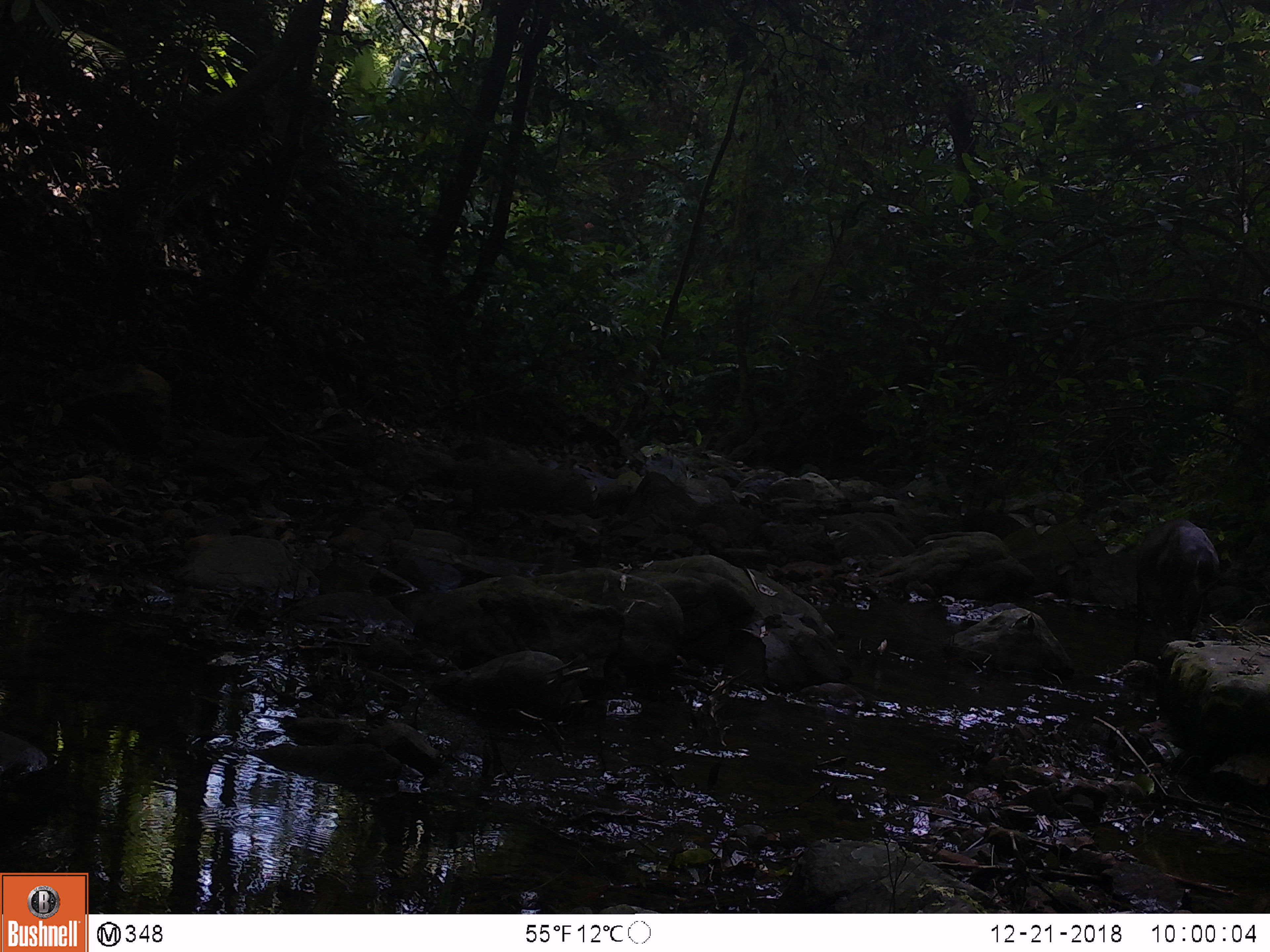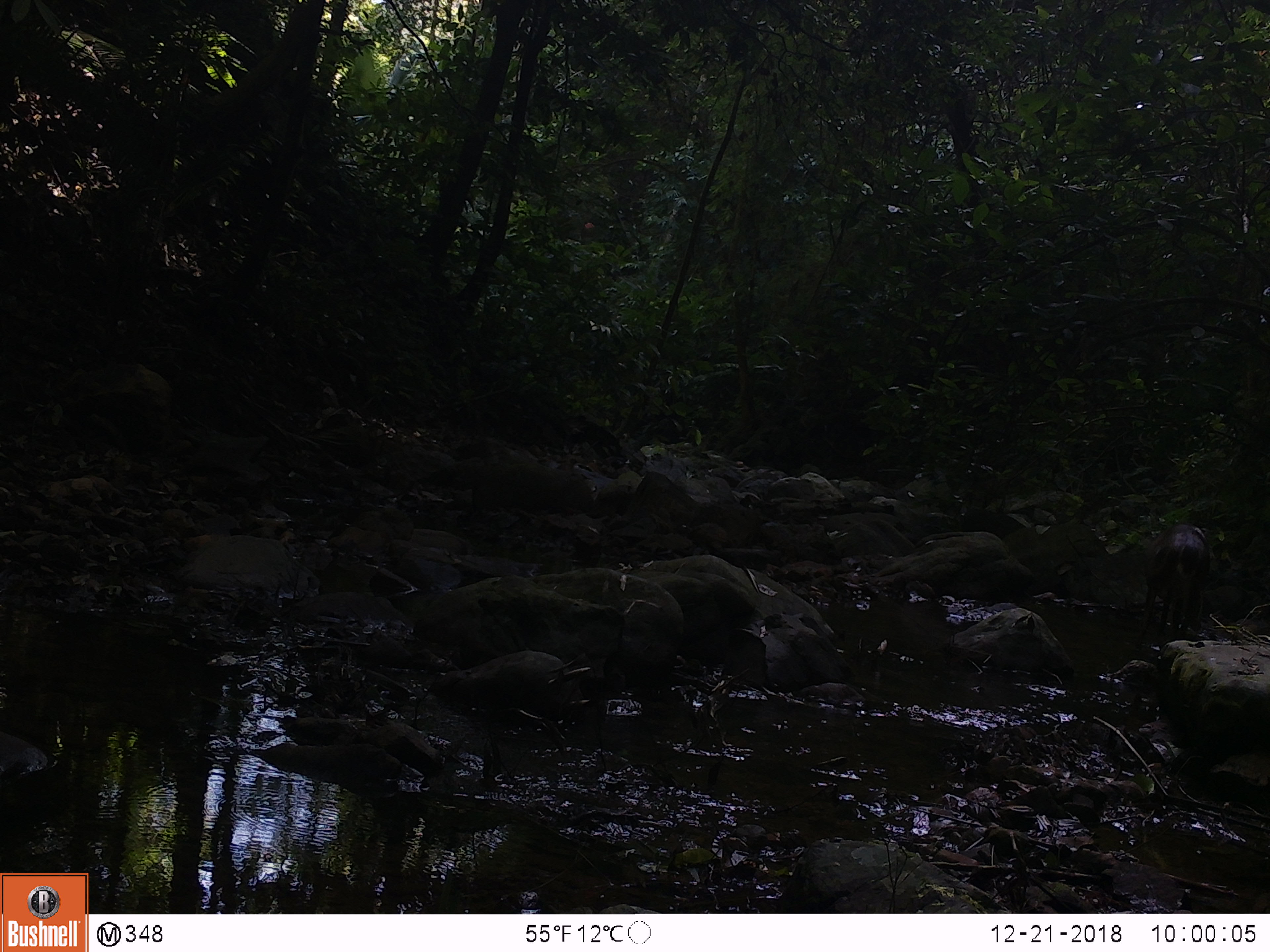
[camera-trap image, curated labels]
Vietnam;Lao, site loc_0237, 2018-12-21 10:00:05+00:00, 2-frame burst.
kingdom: Animalia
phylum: Chordata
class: Mammalia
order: Artiodactyla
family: Cervidae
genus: Muntiacus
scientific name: Muntiacus vuquangensis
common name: large-antlered muntjac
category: large antlered muntjac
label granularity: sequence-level